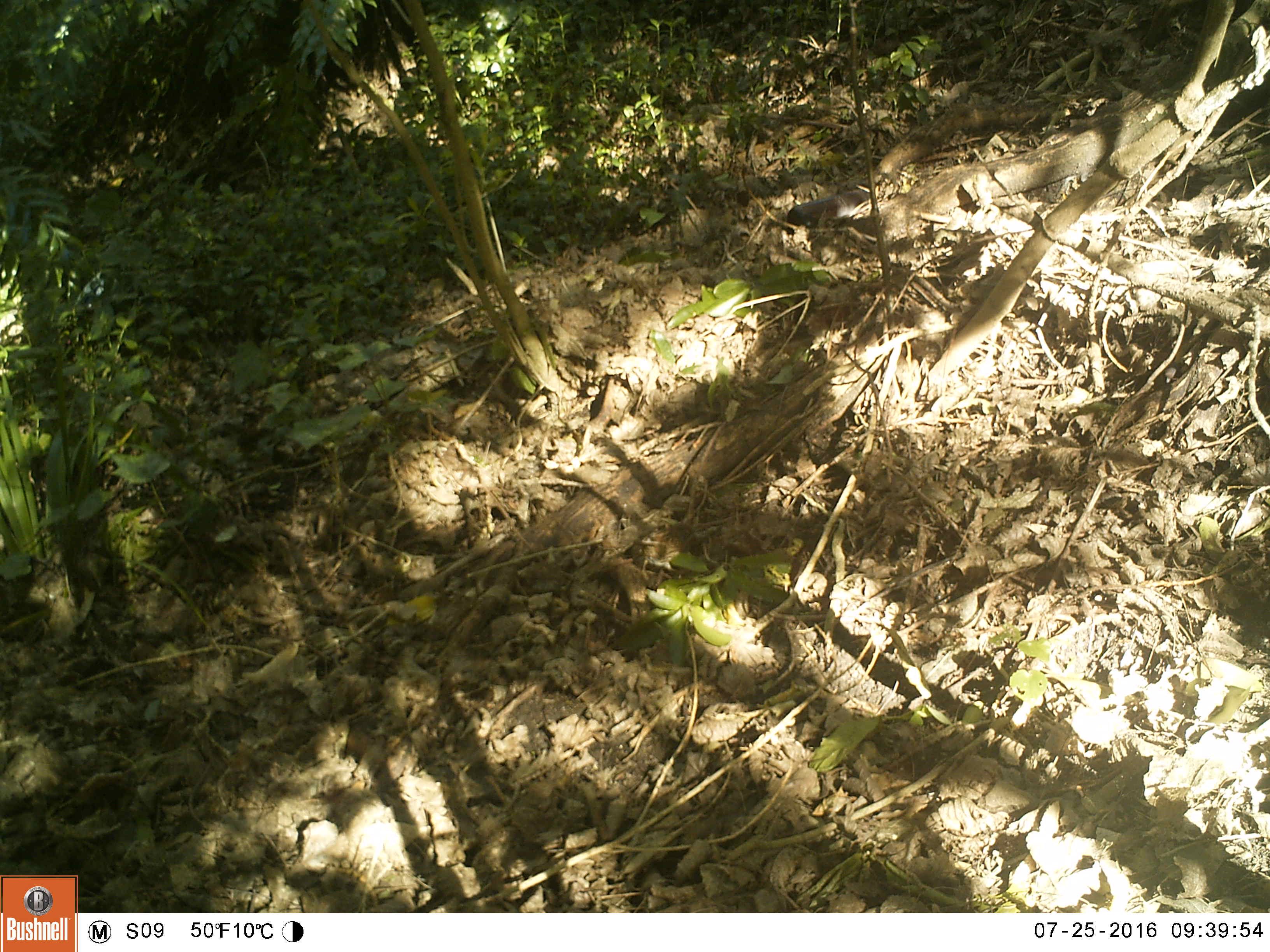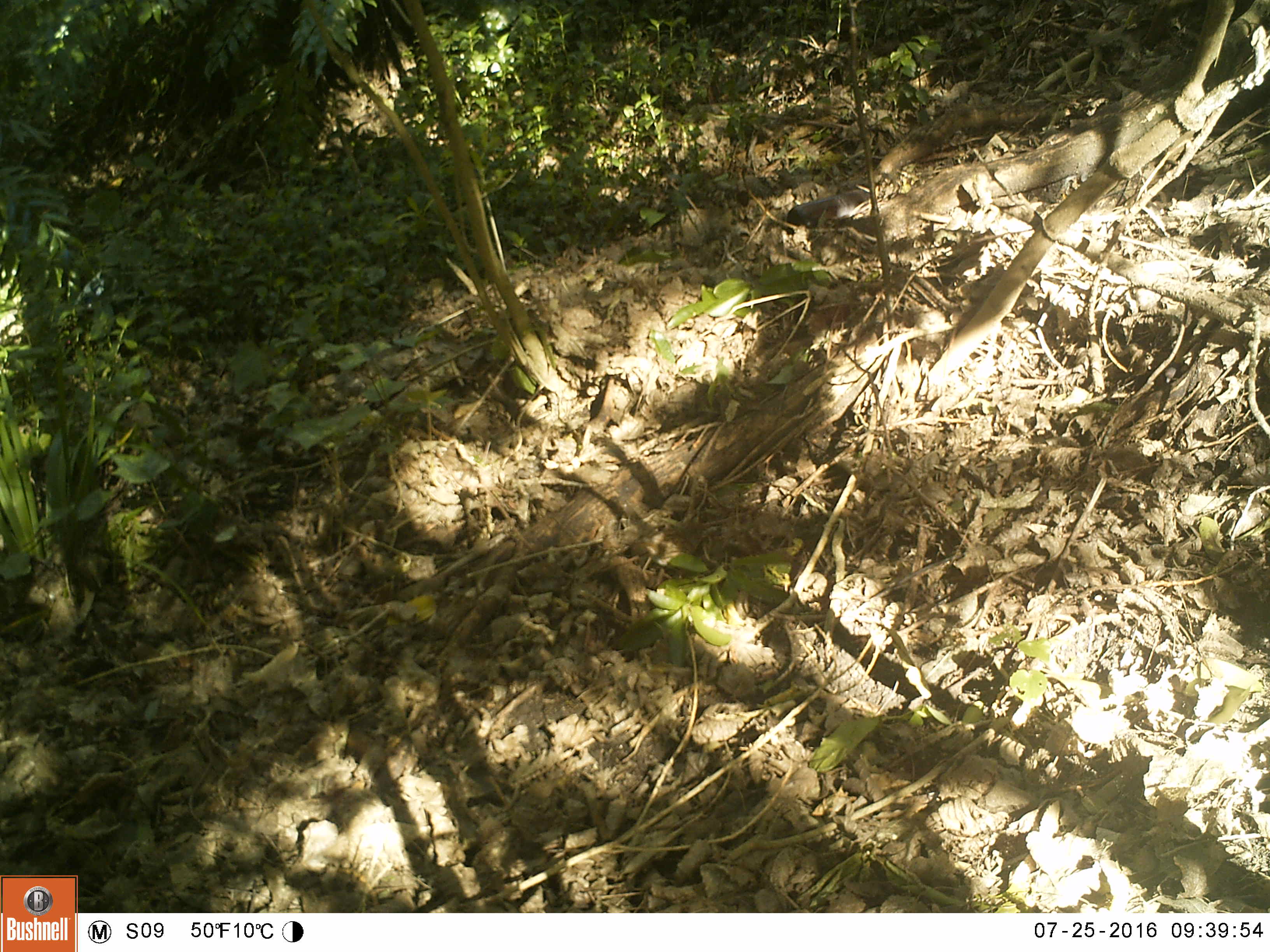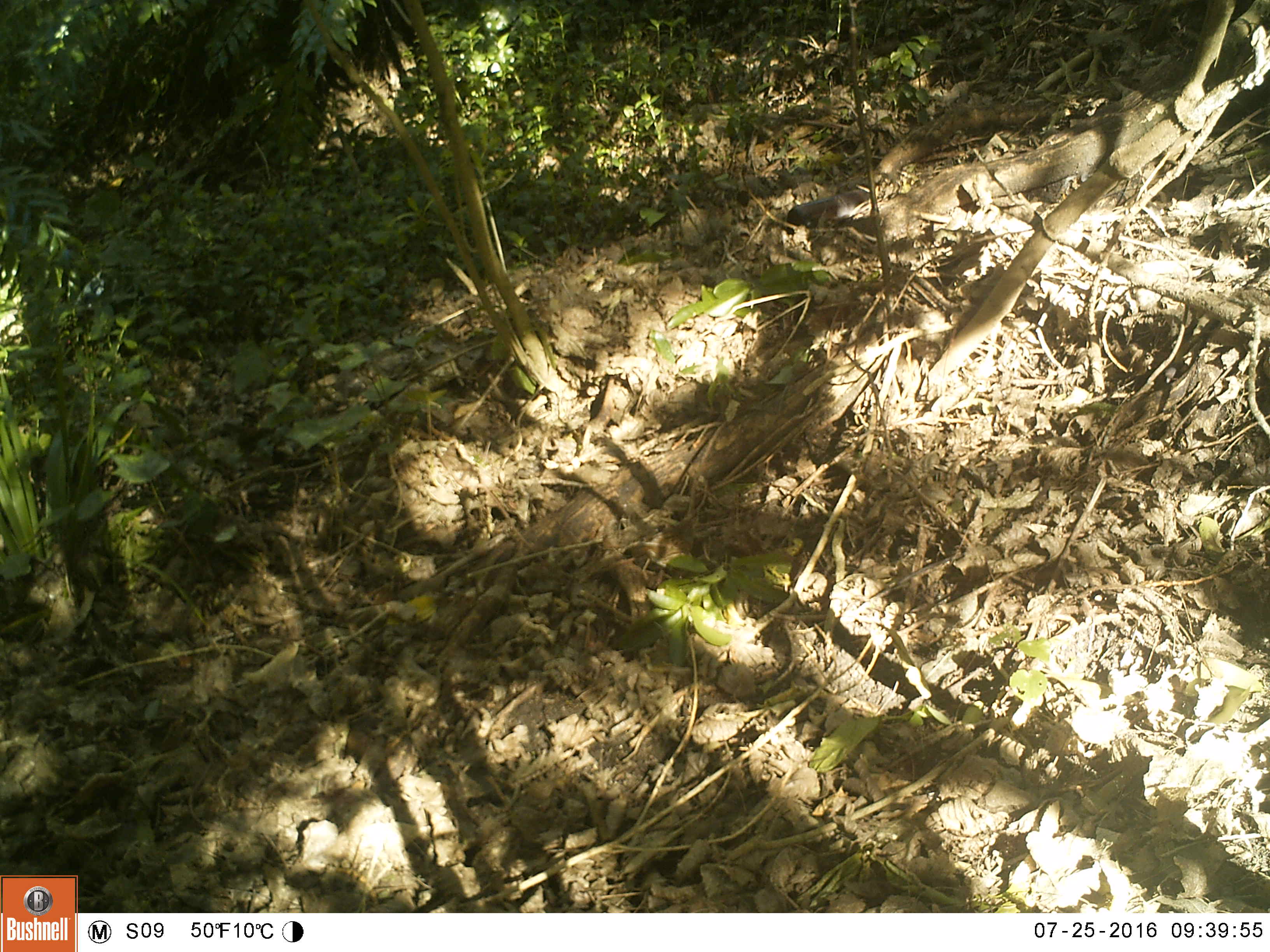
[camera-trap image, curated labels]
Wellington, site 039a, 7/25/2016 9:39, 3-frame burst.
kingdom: Animalia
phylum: Chordata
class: Aves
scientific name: Aves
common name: bird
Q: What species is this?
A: Bird (Aves).